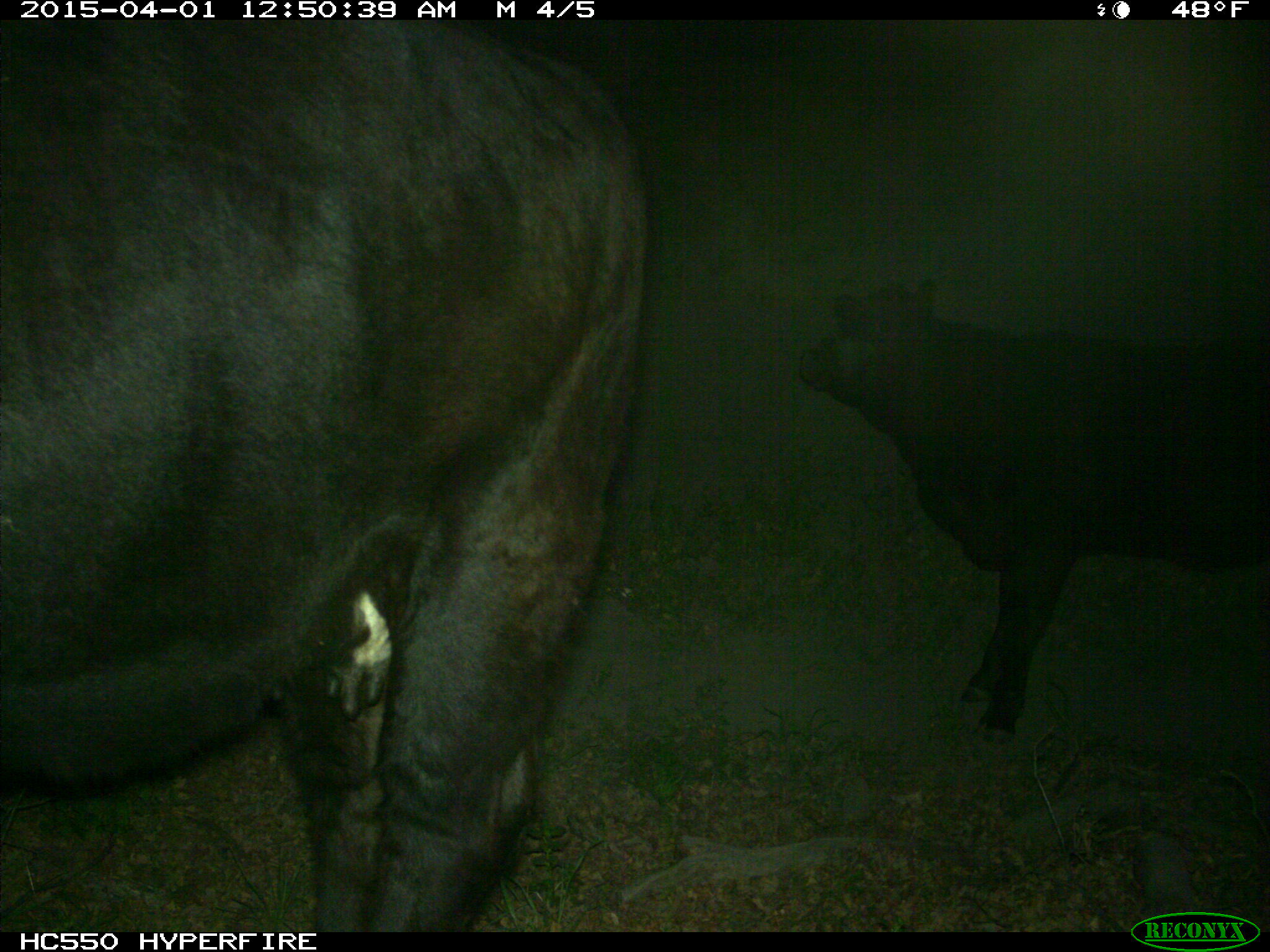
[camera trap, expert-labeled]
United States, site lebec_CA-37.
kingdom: Animalia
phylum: Chordata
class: Mammalia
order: Artiodactyla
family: Bovidae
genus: Bos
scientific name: Bos taurus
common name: domestic cow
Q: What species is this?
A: Bos taurus (domestic cow).